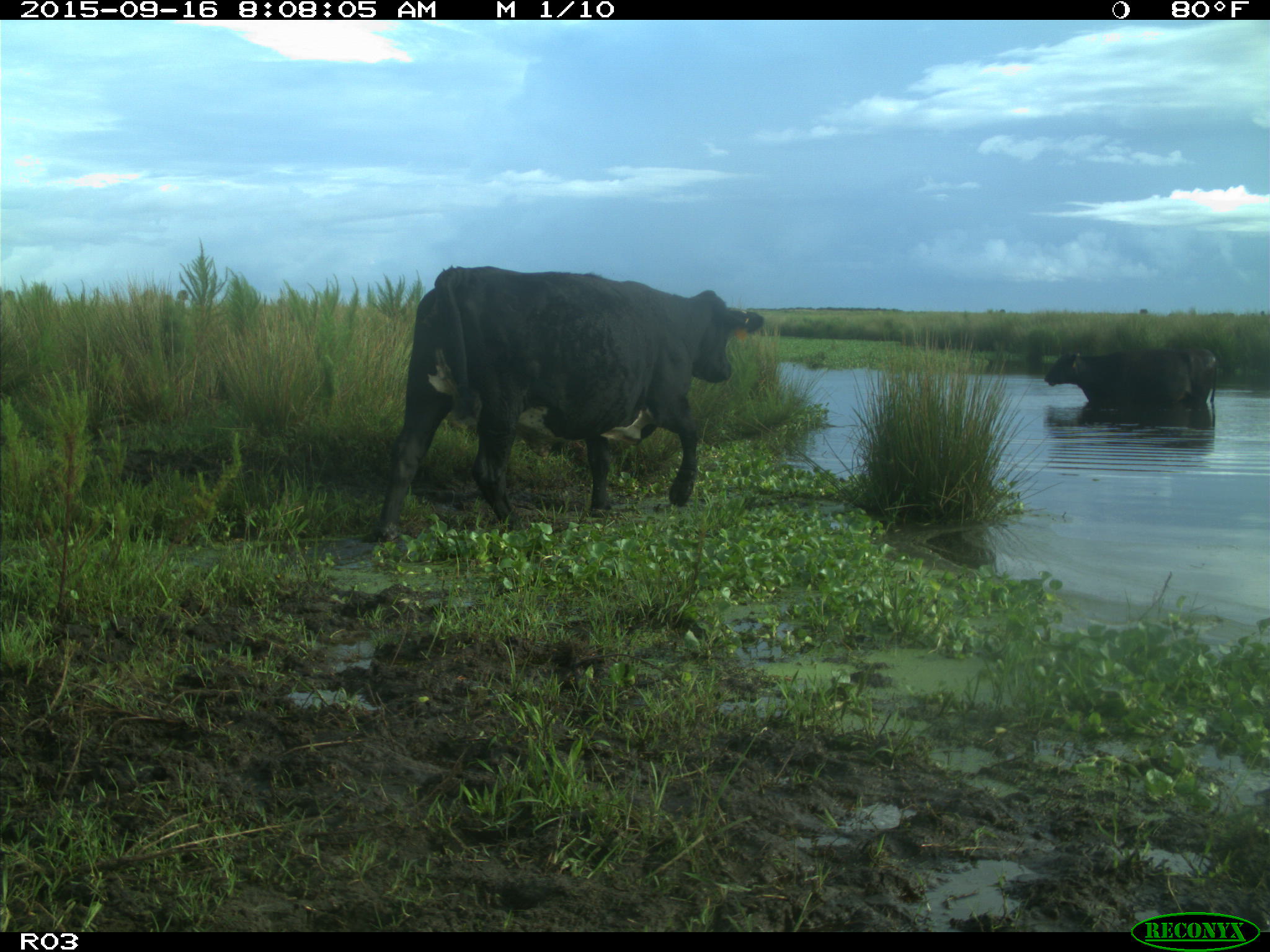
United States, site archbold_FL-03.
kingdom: Animalia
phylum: Chordata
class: Mammalia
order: Artiodactyla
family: Bovidae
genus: Bos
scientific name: Bos taurus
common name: domestic cow